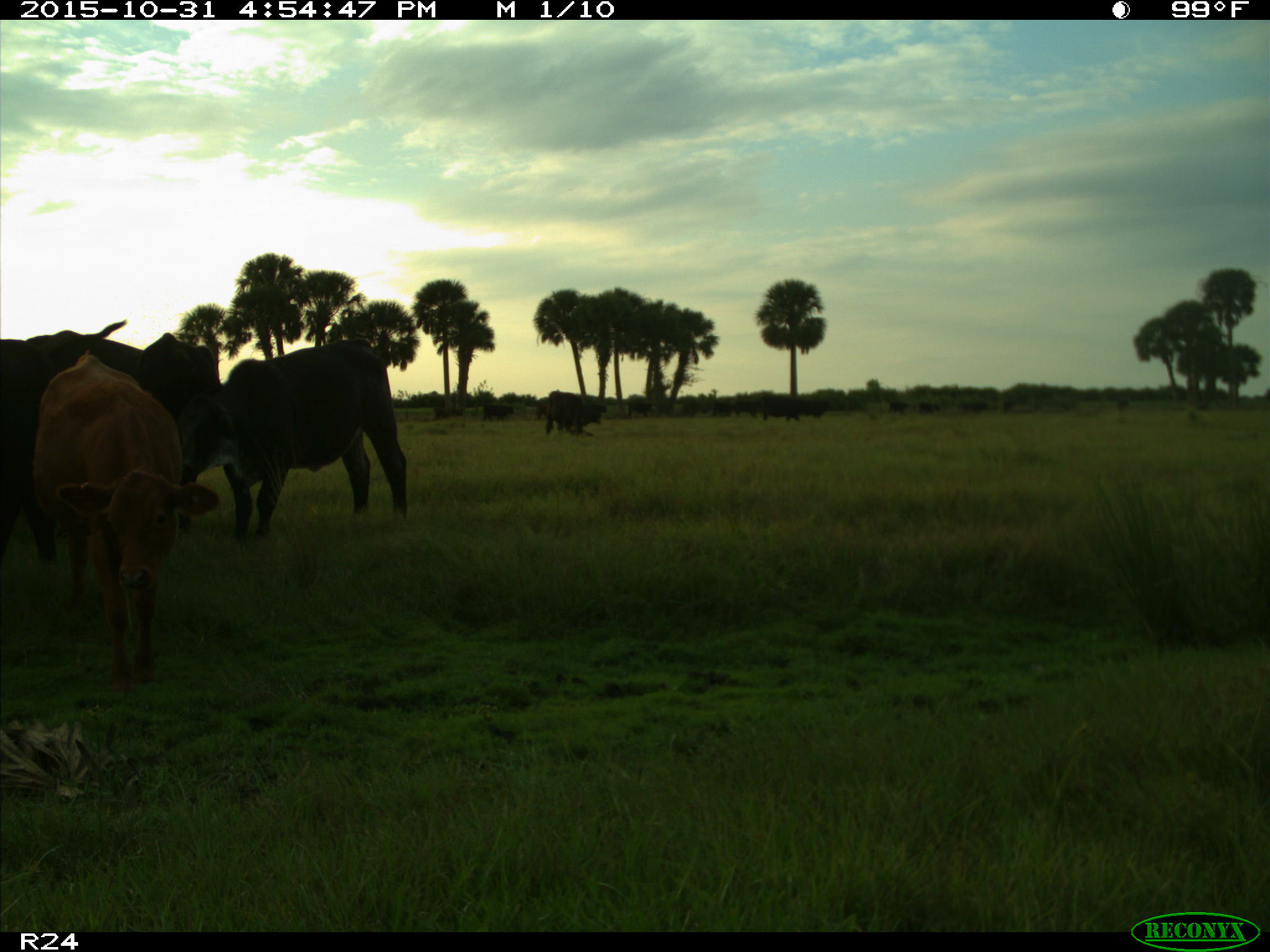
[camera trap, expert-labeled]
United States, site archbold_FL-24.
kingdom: Animalia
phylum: Chordata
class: Mammalia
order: Artiodactyla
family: Bovidae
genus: Bos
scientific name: Bos taurus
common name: domestic cow